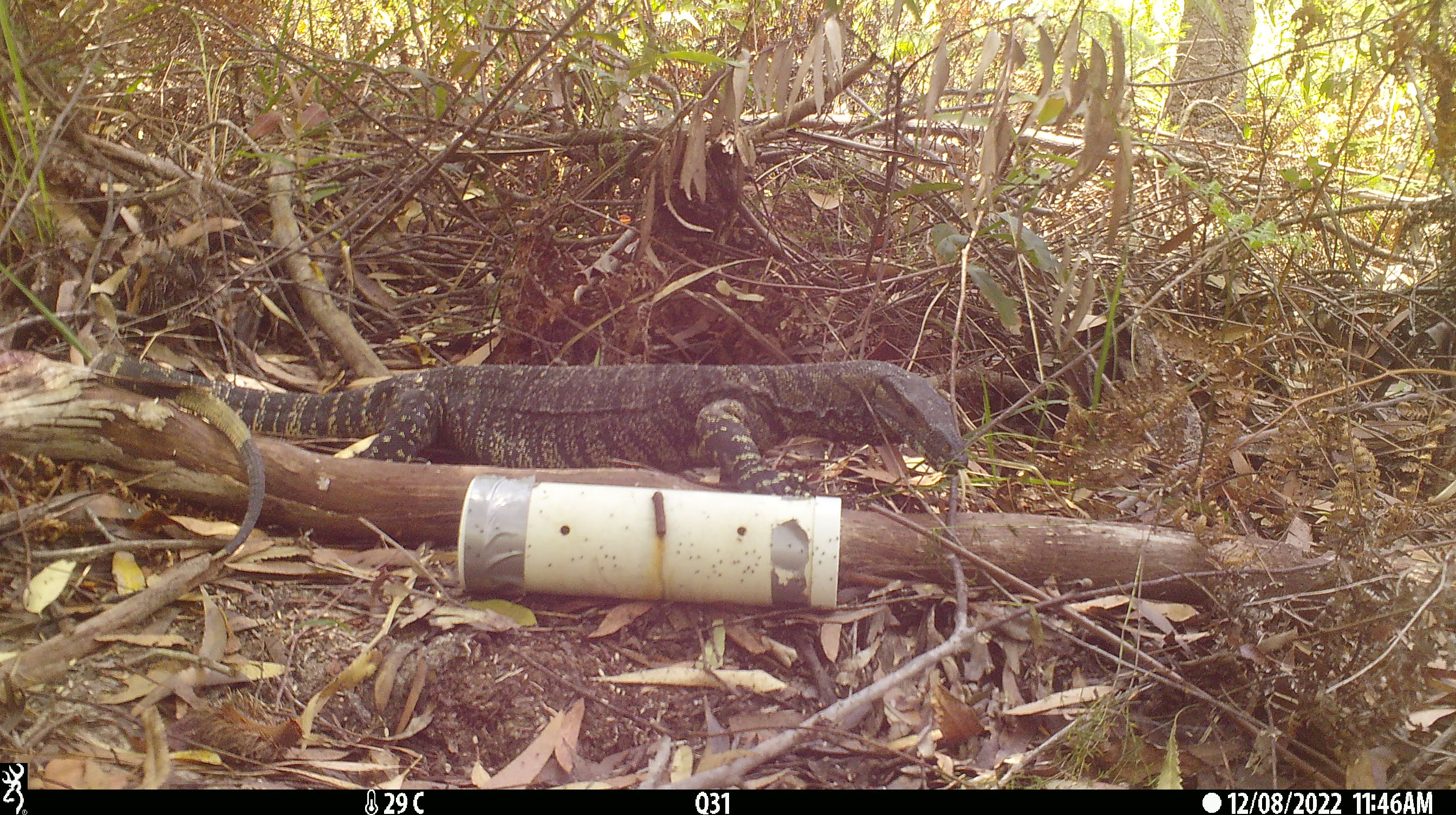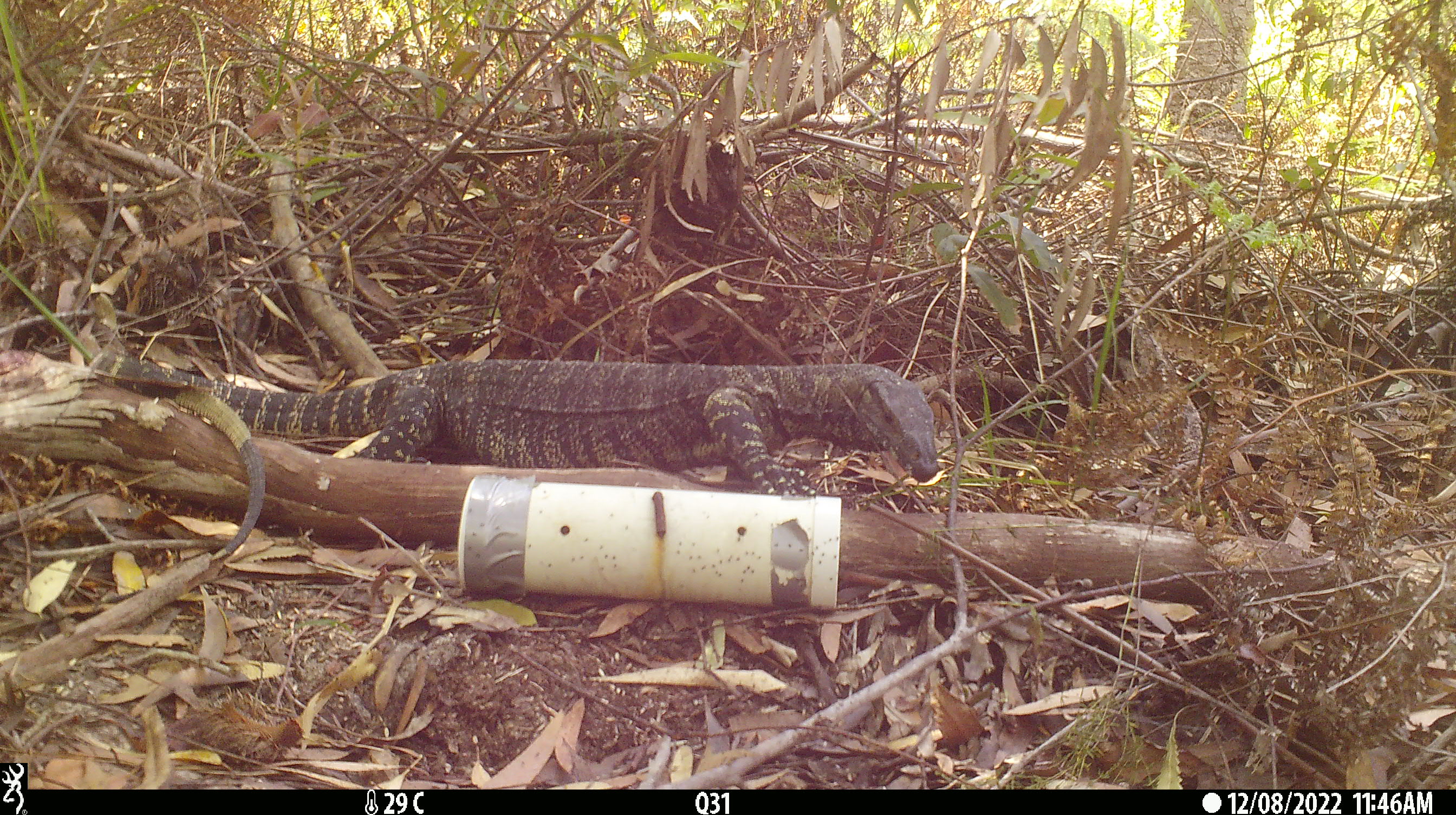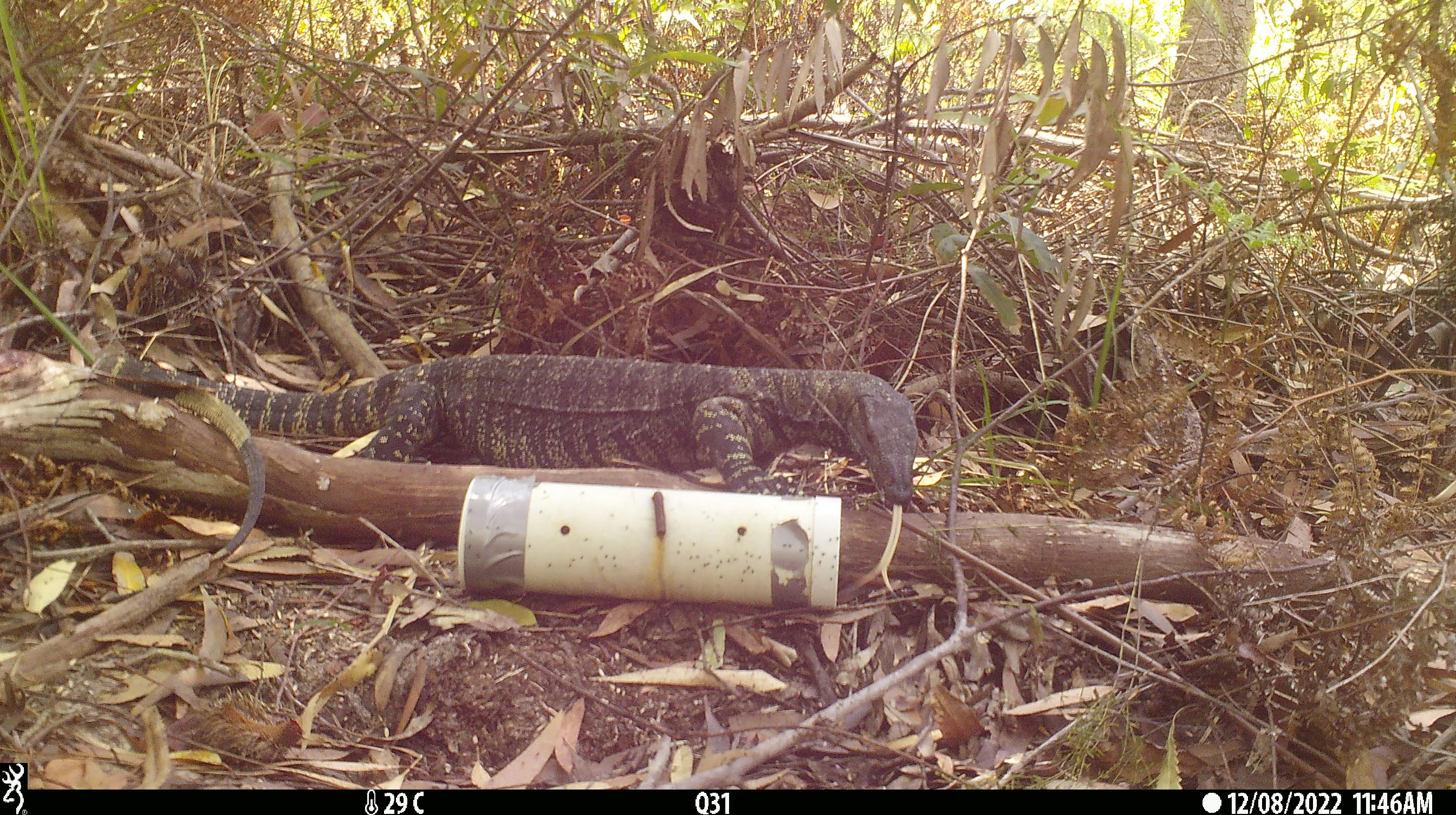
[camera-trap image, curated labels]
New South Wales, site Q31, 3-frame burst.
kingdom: Animalia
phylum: Chordata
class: Reptilia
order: Squamata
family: Varanidae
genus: Varanus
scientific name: Varanus varius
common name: lace monitor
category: goanna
Goanna (lace monitor) (Varanus varius).